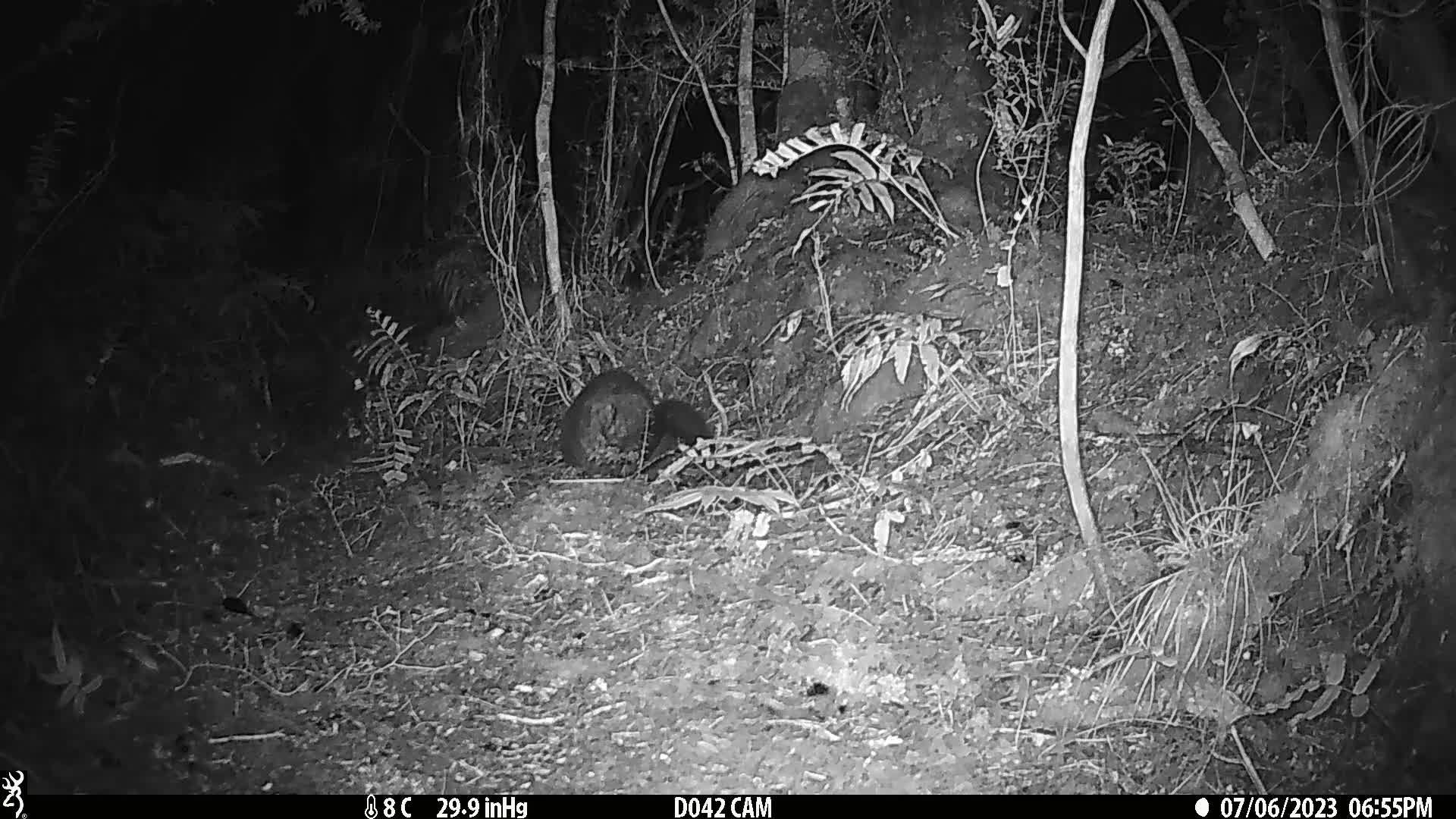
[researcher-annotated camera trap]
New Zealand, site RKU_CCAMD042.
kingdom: Animalia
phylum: Chordata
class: Mammalia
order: Diprotodontia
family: Phalangeridae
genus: Trichosurus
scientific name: Trichosurus vulpecula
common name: common brushtail possum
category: possum